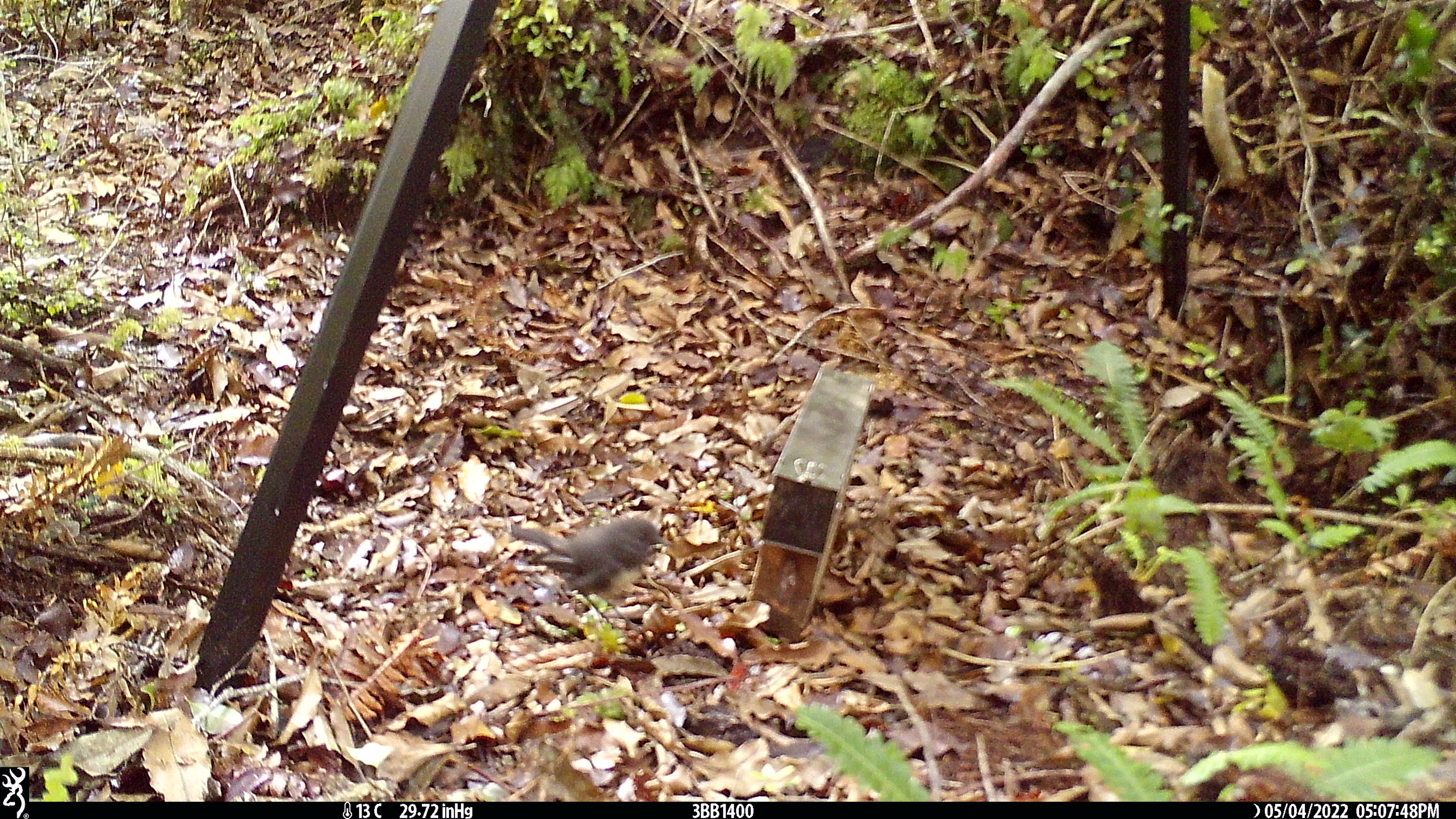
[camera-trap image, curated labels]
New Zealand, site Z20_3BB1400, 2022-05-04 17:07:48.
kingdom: Animalia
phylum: Chordata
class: Aves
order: Passeriformes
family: Petroicidae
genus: Petroica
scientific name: Petroica macrocephala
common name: tomtit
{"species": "tomtit (Petroica macrocephala)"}